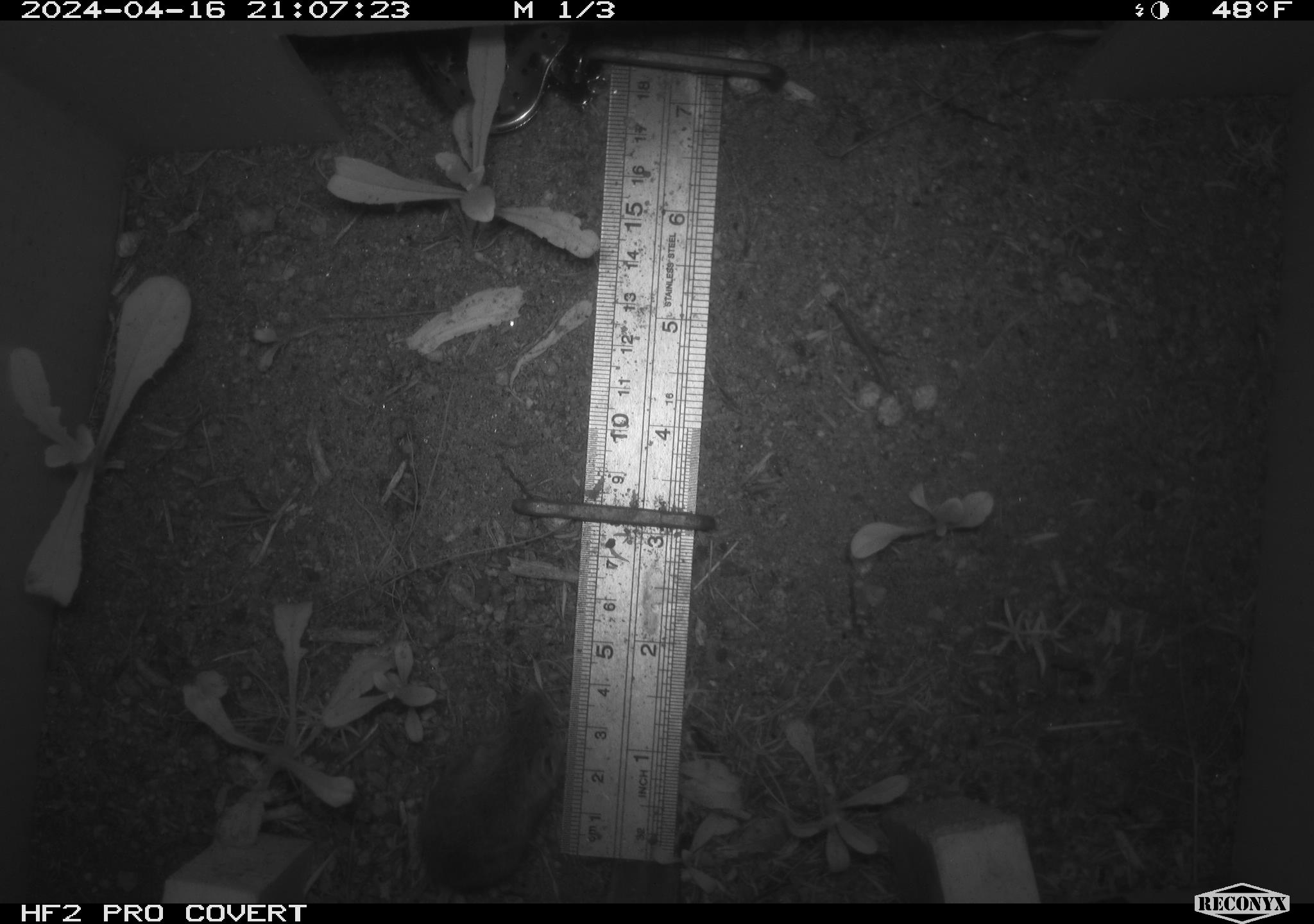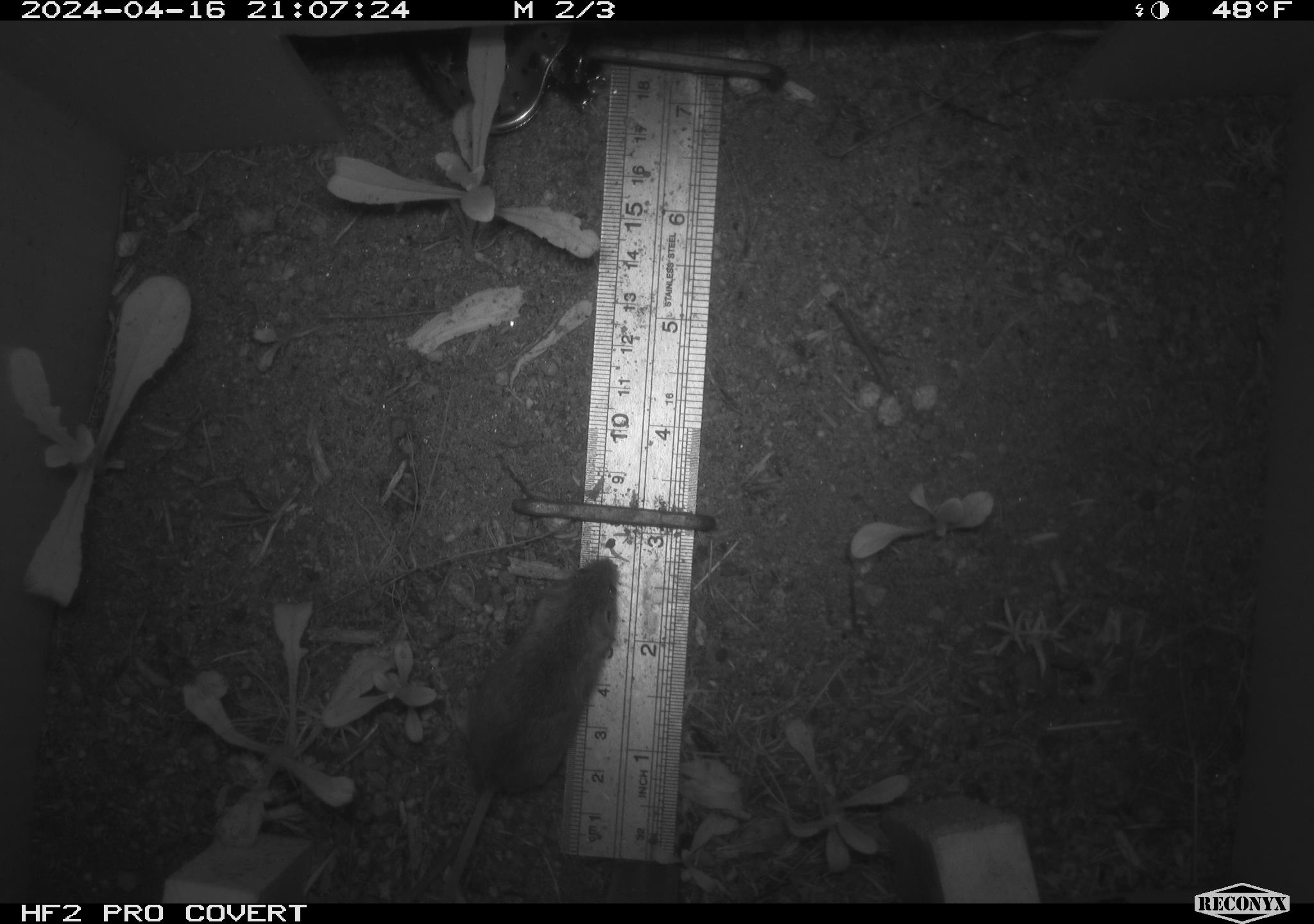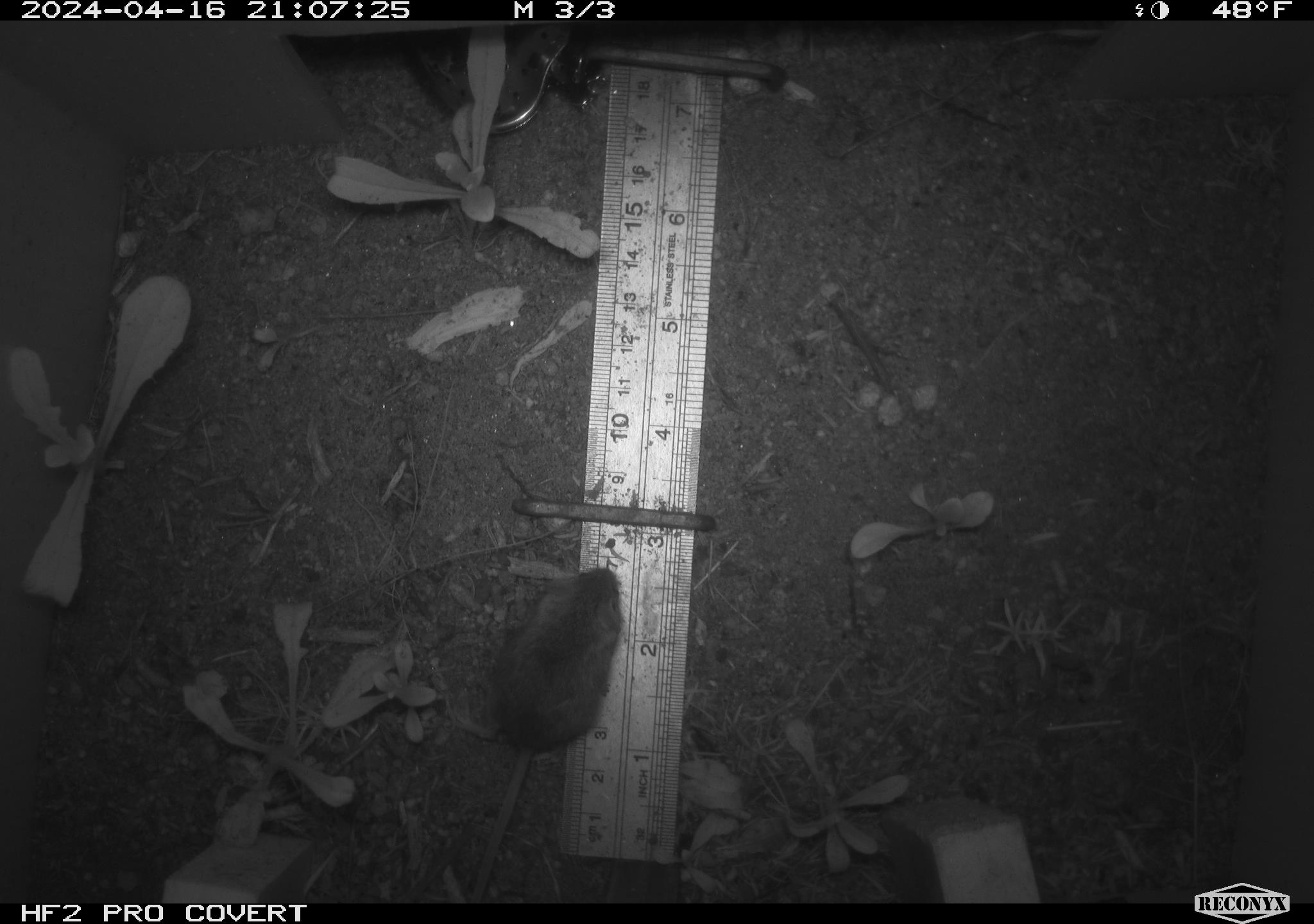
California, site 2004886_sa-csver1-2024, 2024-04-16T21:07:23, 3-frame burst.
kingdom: Animalia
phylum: Chordata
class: Mammalia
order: Rodentia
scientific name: Rodentia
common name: rodent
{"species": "rodent (Rodentia)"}